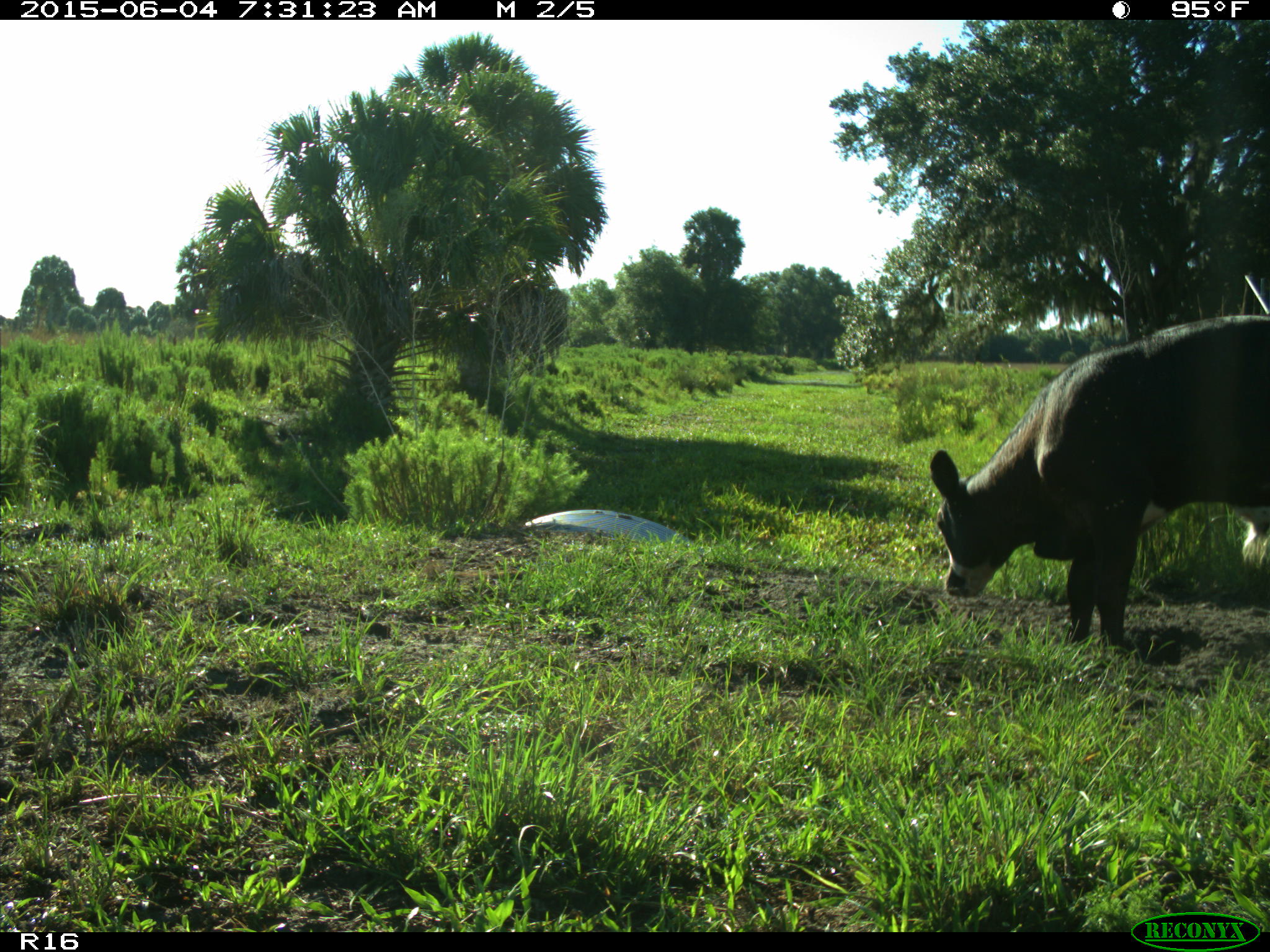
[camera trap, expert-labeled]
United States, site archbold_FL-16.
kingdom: Animalia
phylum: Chordata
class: Mammalia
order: Artiodactyla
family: Bovidae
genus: Bos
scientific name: Bos taurus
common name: domestic cow